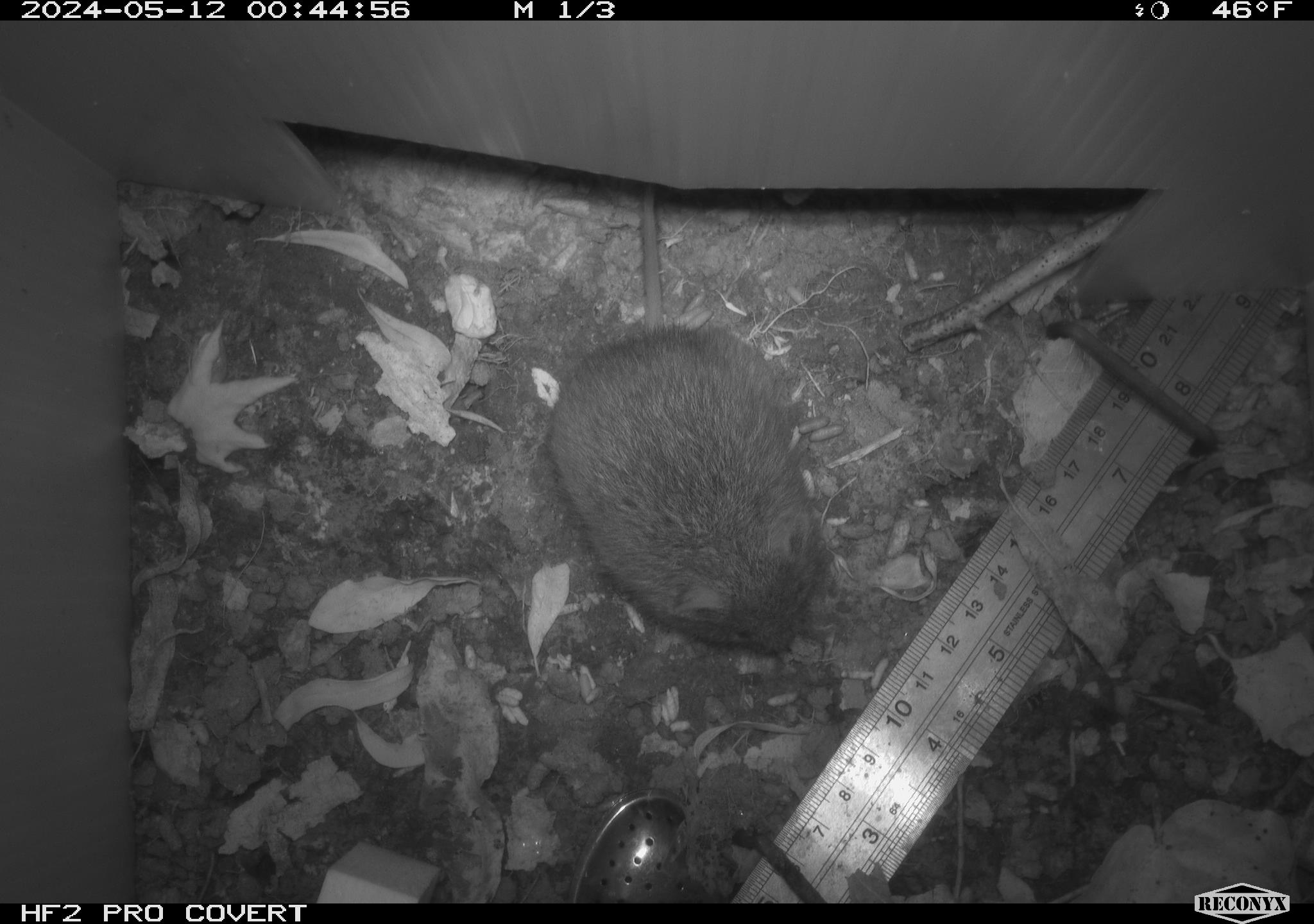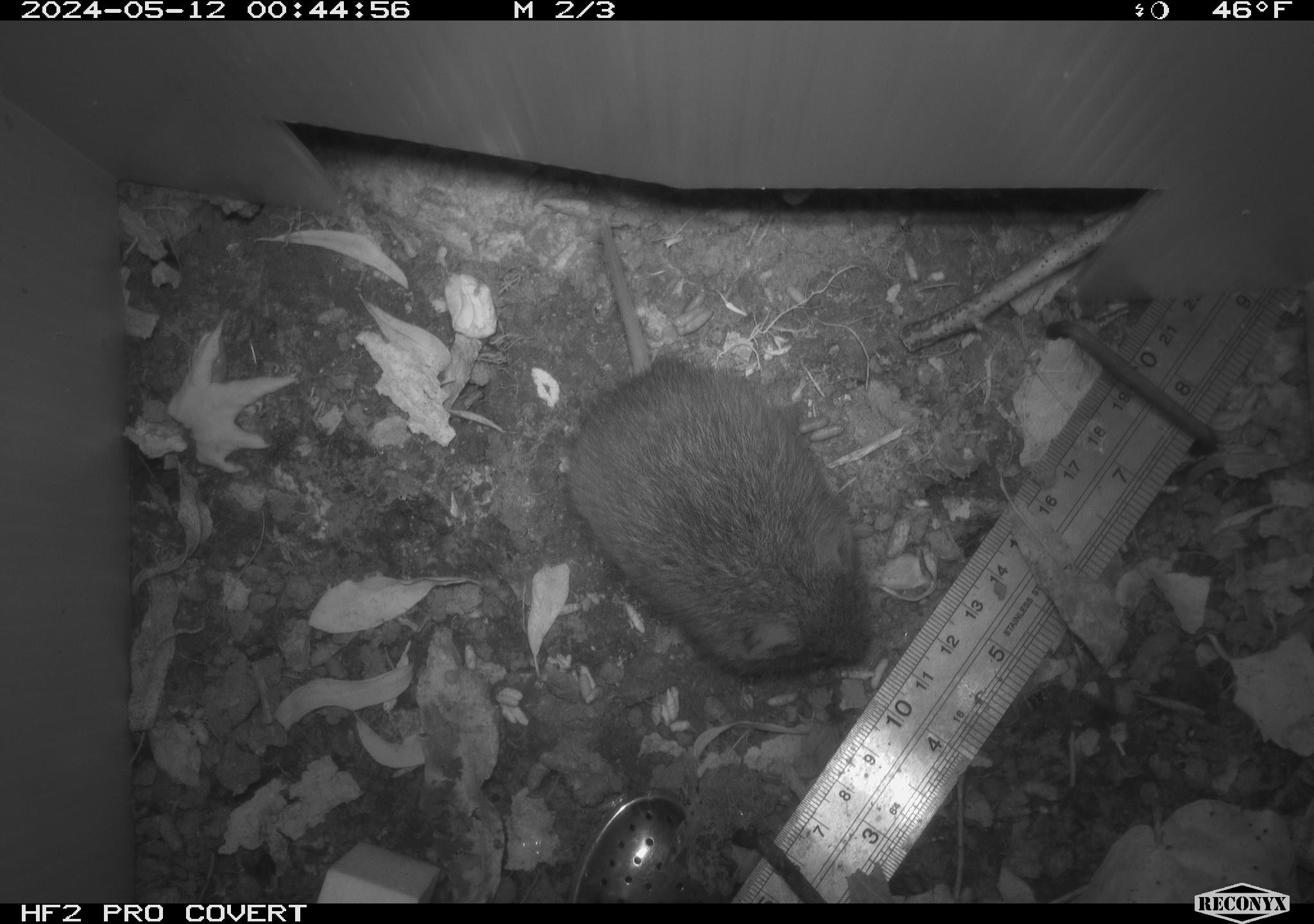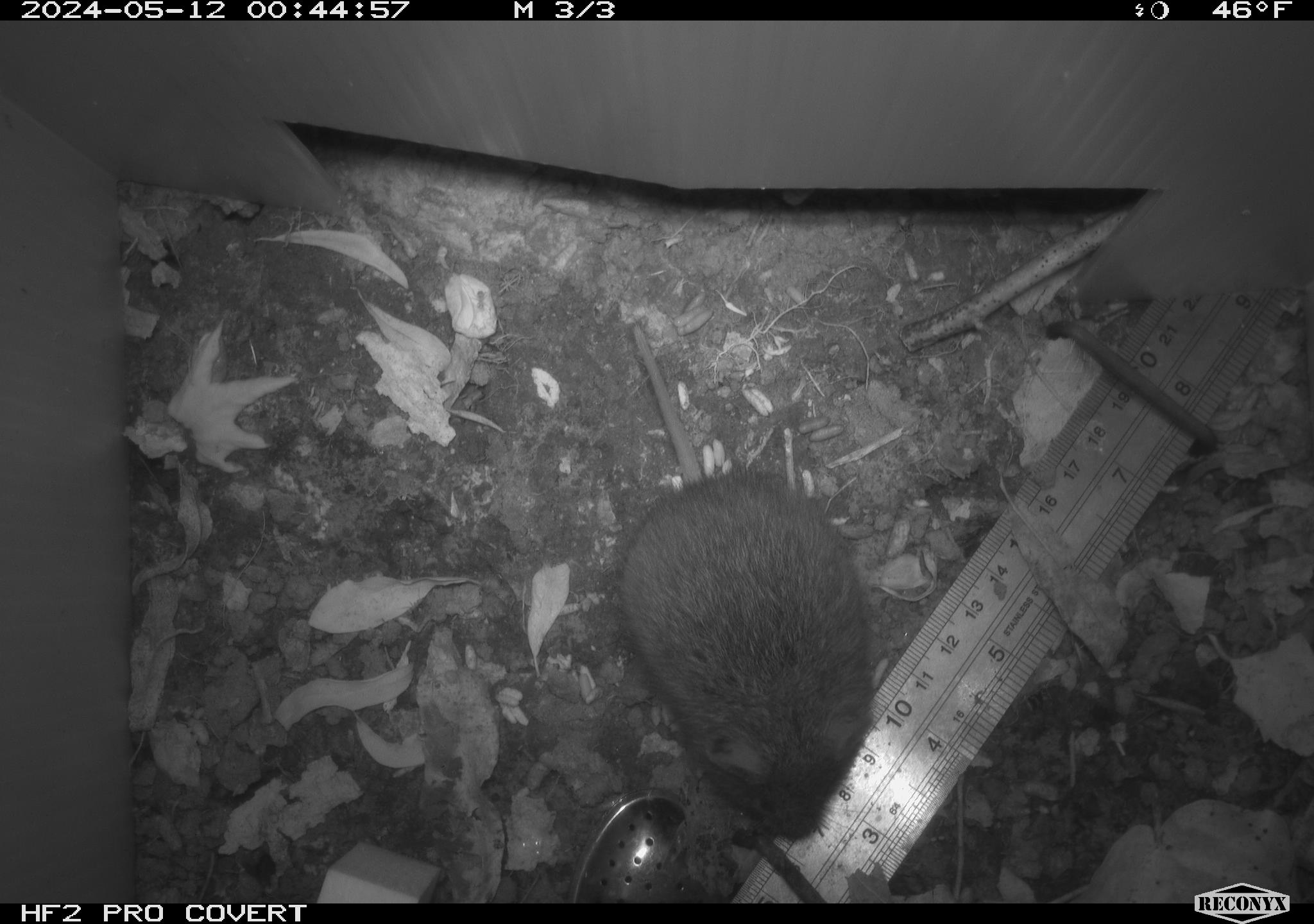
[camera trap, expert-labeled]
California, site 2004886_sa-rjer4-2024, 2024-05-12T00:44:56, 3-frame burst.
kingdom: Animalia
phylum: Chordata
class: Mammalia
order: Rodentia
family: Cricetidae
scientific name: Arvicolinae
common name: voles, lemmings, and muskrats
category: arvicolinae subfamily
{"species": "arvicolinae subfamily (voles, lemmings, and muskrats) (Arvicolinae)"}